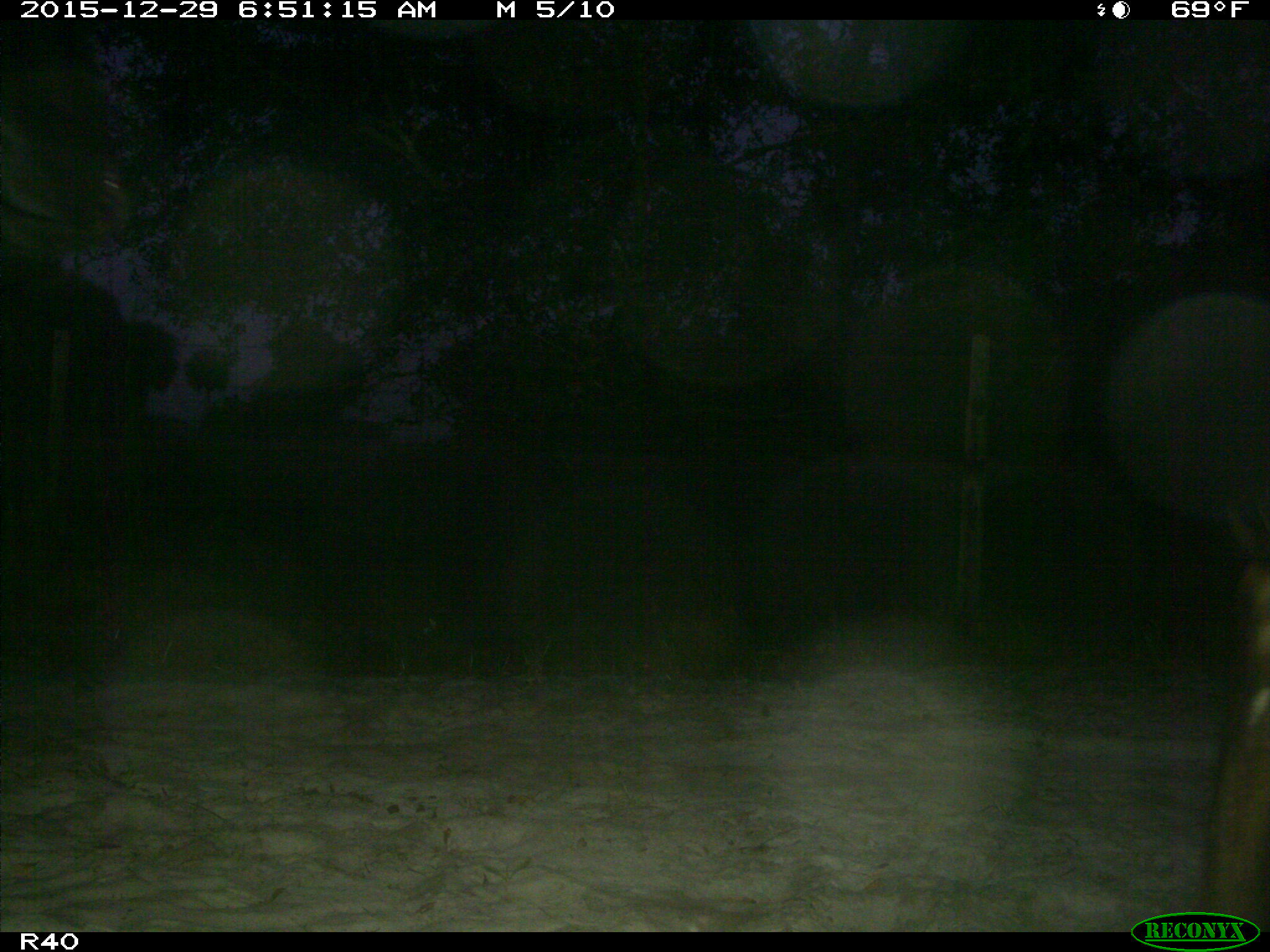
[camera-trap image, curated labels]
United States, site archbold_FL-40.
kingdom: Animalia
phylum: Chordata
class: Mammalia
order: Artiodactyla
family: Bovidae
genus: Bos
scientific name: Bos taurus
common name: domestic cow